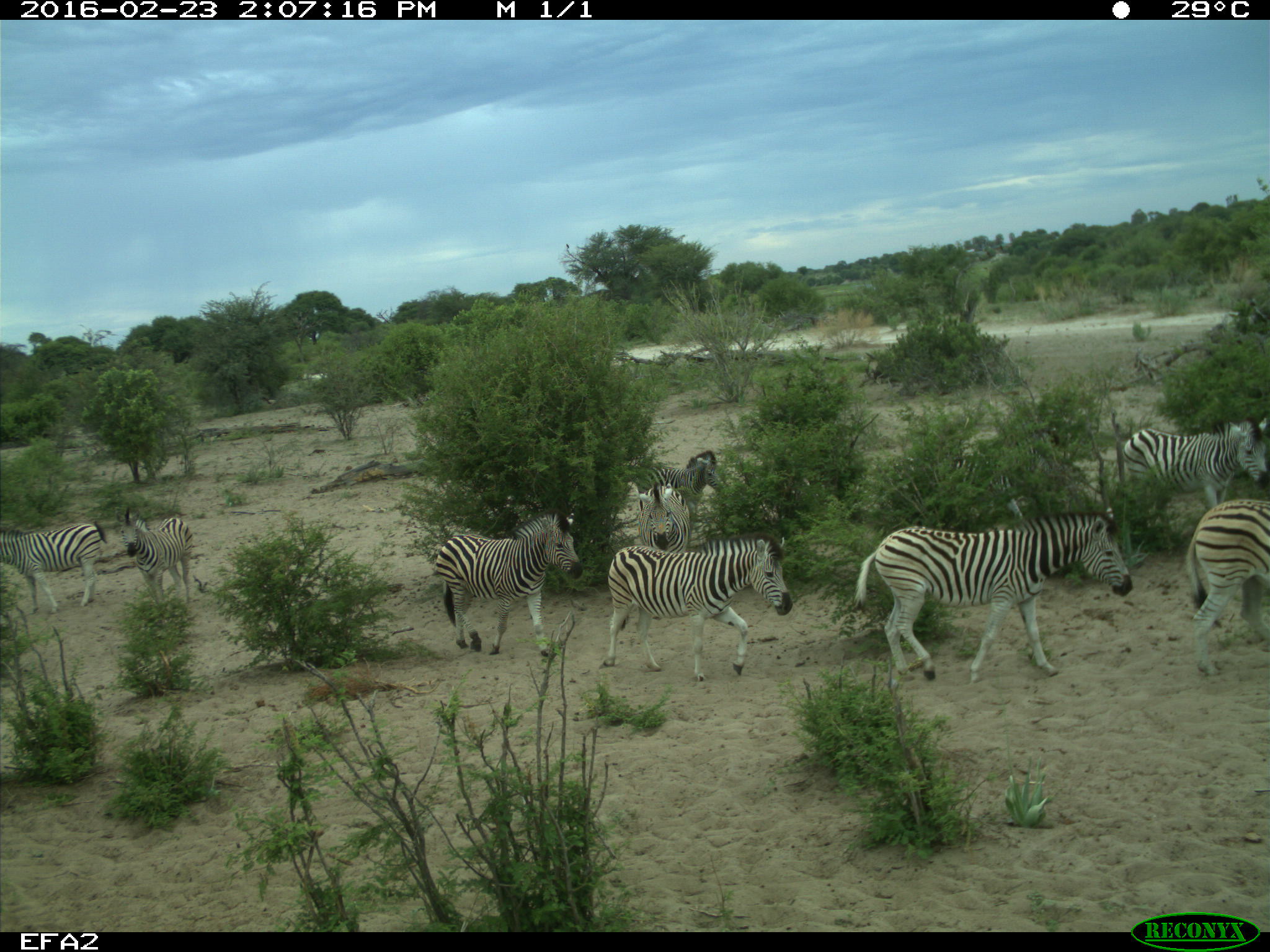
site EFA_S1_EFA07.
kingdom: Animalia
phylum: Chordata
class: Mammalia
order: Perissodactyla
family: Equidae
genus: Equus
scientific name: Equus quagga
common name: plains zebra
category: zebraplains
Zebraplains (plains zebra) (Equus quagga), count 9. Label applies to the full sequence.